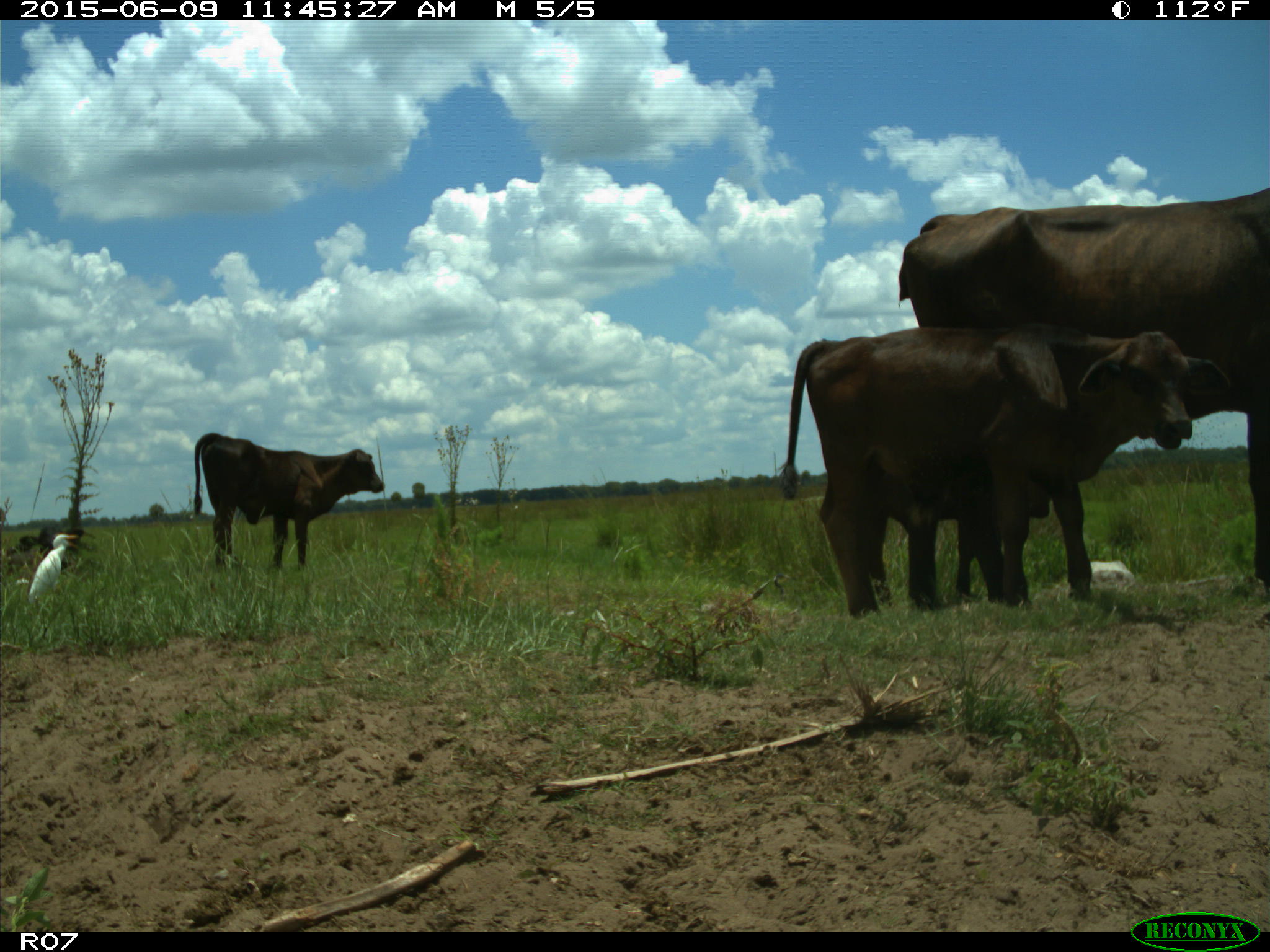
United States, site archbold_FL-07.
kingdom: Animalia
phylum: Chordata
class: Mammalia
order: Artiodactyla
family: Bovidae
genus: Bos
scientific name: Bos taurus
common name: domestic cow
Bos taurus (domestic cow).